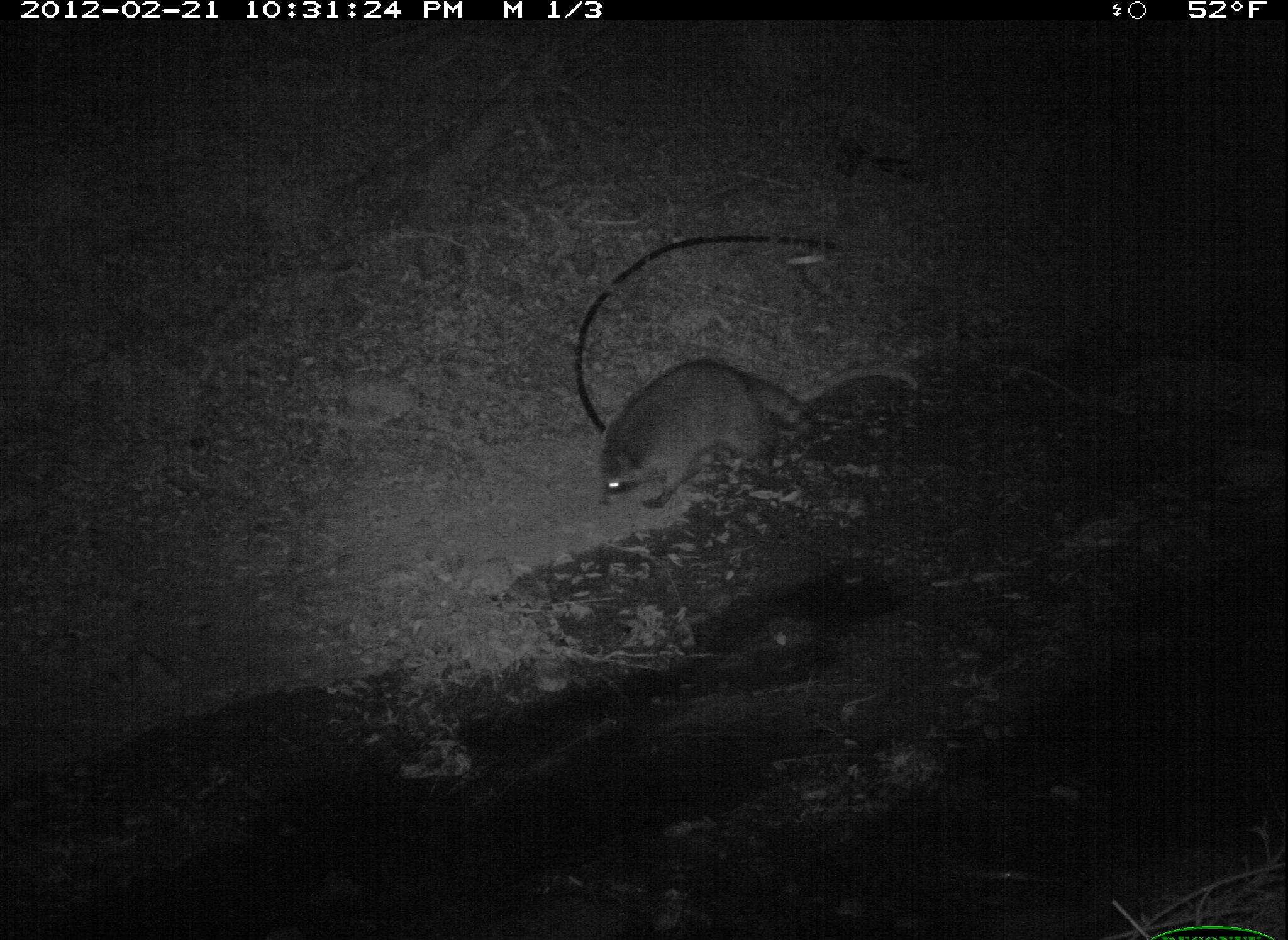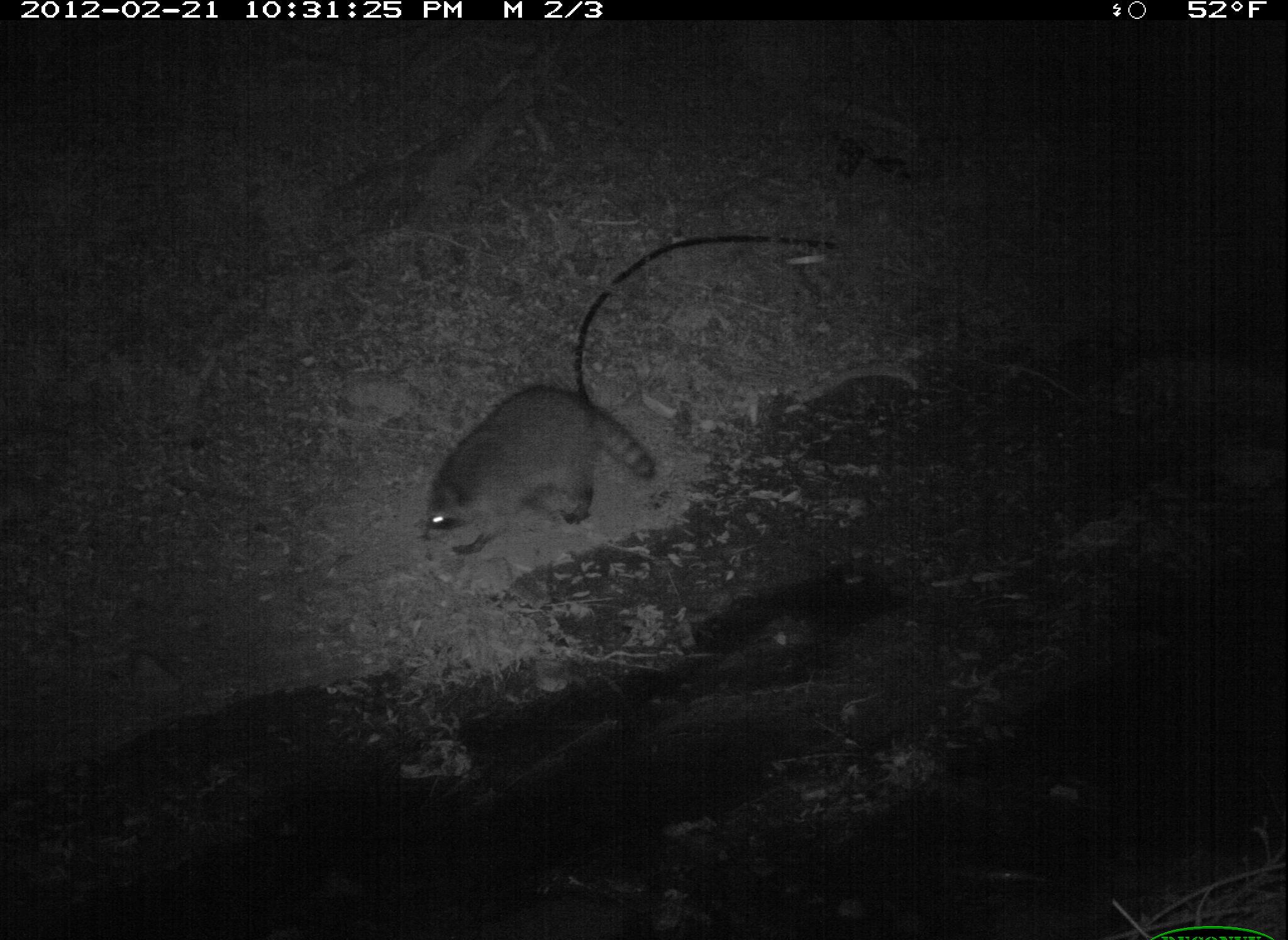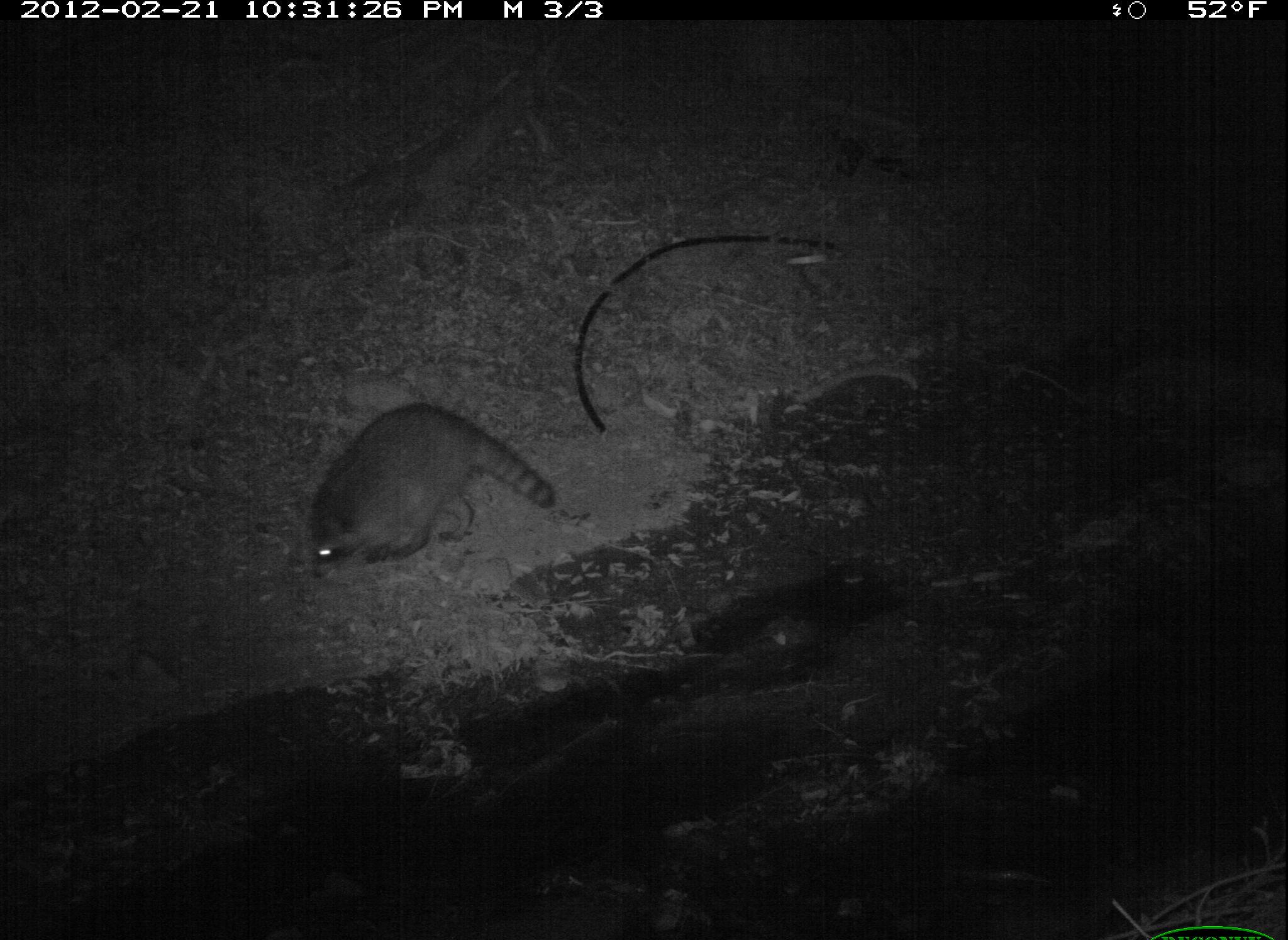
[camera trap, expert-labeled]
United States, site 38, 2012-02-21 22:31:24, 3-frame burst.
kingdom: Animalia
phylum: Chordata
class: Mammalia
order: Carnivora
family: Procyonidae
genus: Procyon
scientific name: Procyon lotor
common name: raccoon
Raccoon (Procyon lotor).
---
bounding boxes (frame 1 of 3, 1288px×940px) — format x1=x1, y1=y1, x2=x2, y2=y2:
raccoon: x1=601, y1=348, x2=821, y2=517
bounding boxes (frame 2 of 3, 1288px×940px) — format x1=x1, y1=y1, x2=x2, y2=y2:
raccoon: x1=414, y1=377, x2=657, y2=572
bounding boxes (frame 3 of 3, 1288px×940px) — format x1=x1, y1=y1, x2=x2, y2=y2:
raccoon: x1=290, y1=396, x2=570, y2=583